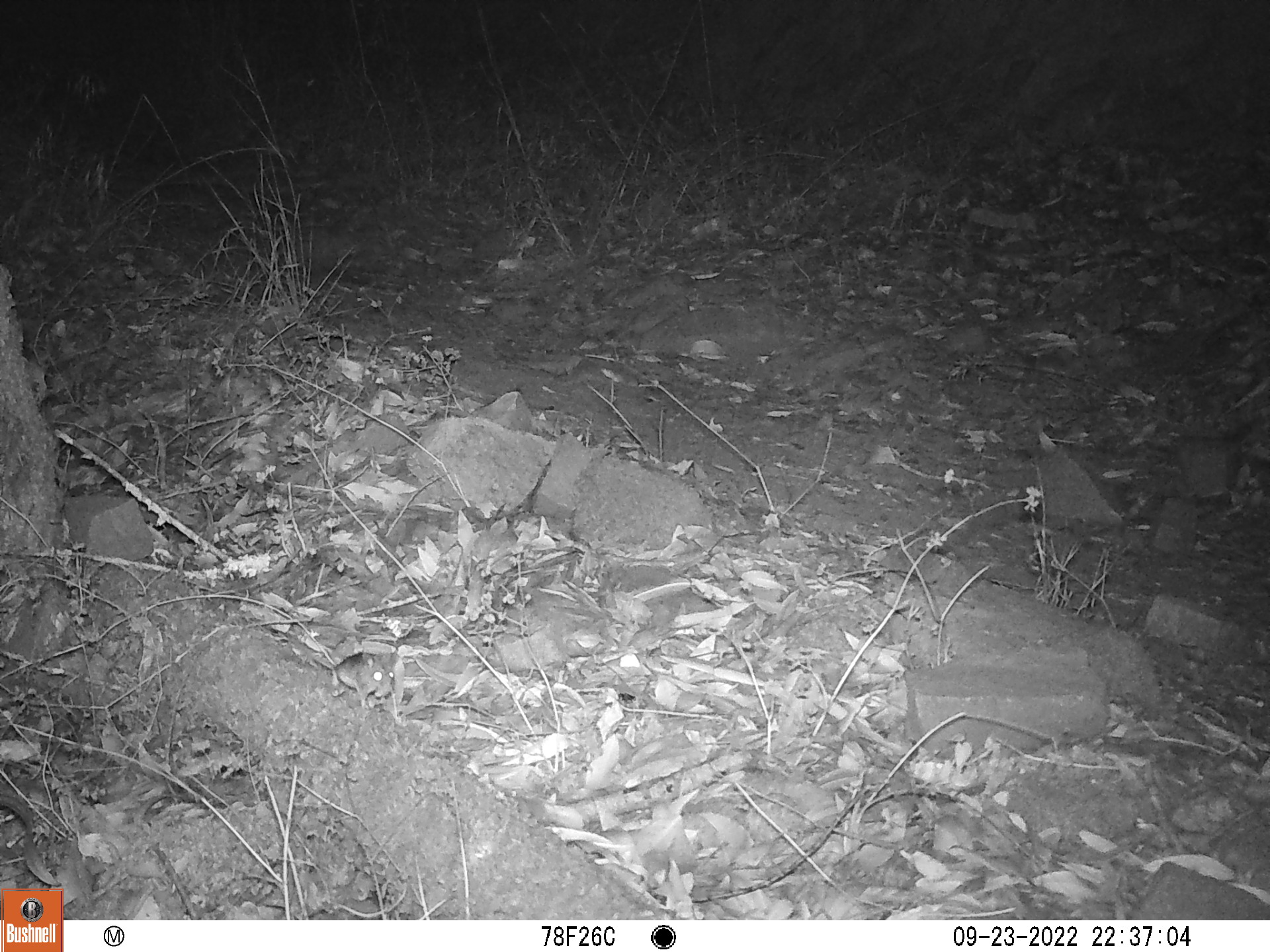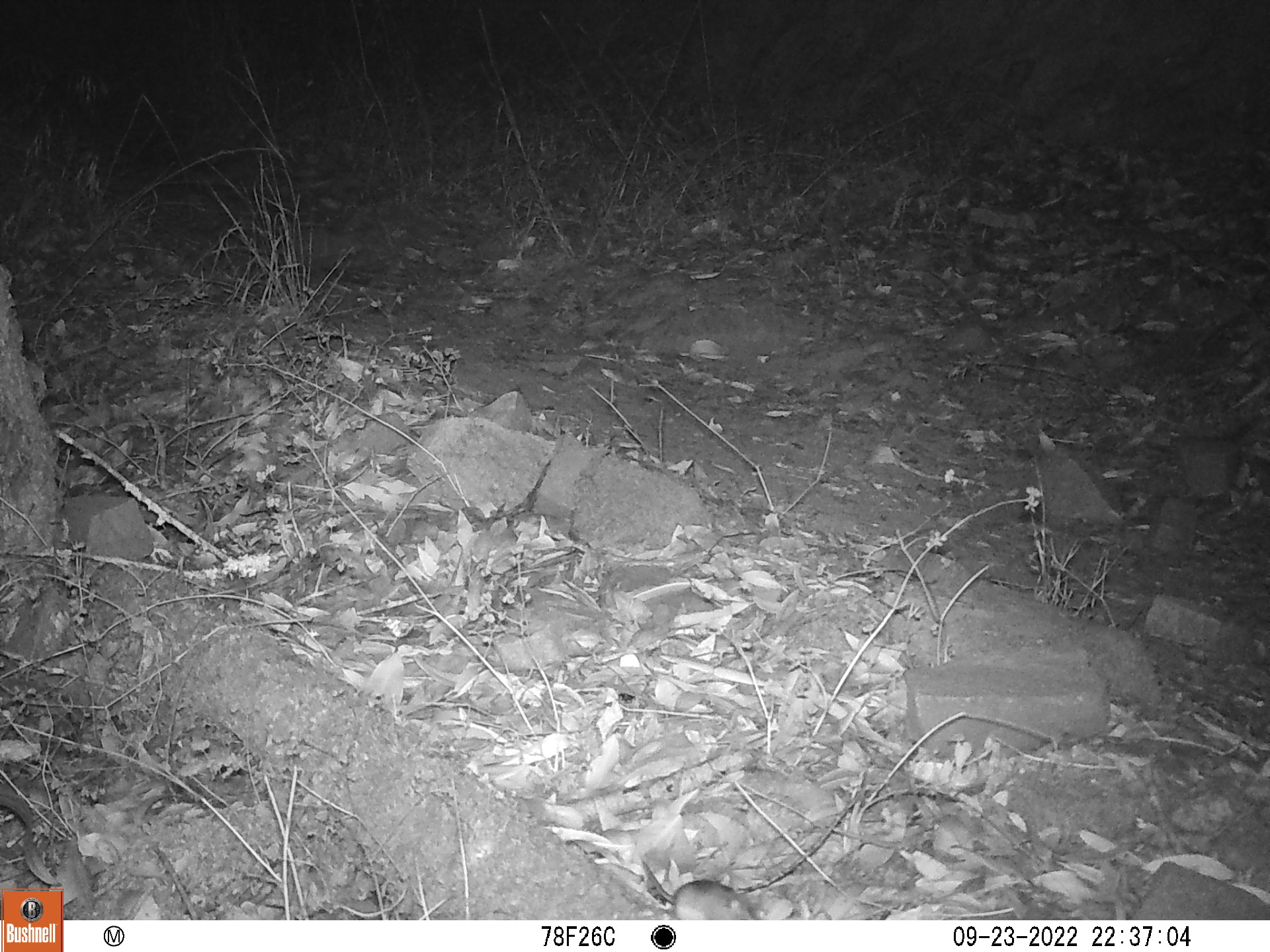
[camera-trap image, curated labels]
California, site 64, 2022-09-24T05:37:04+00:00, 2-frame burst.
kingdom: Animalia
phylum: Chordata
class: Mammalia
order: Rodentia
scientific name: Rodentia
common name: mouse or rat